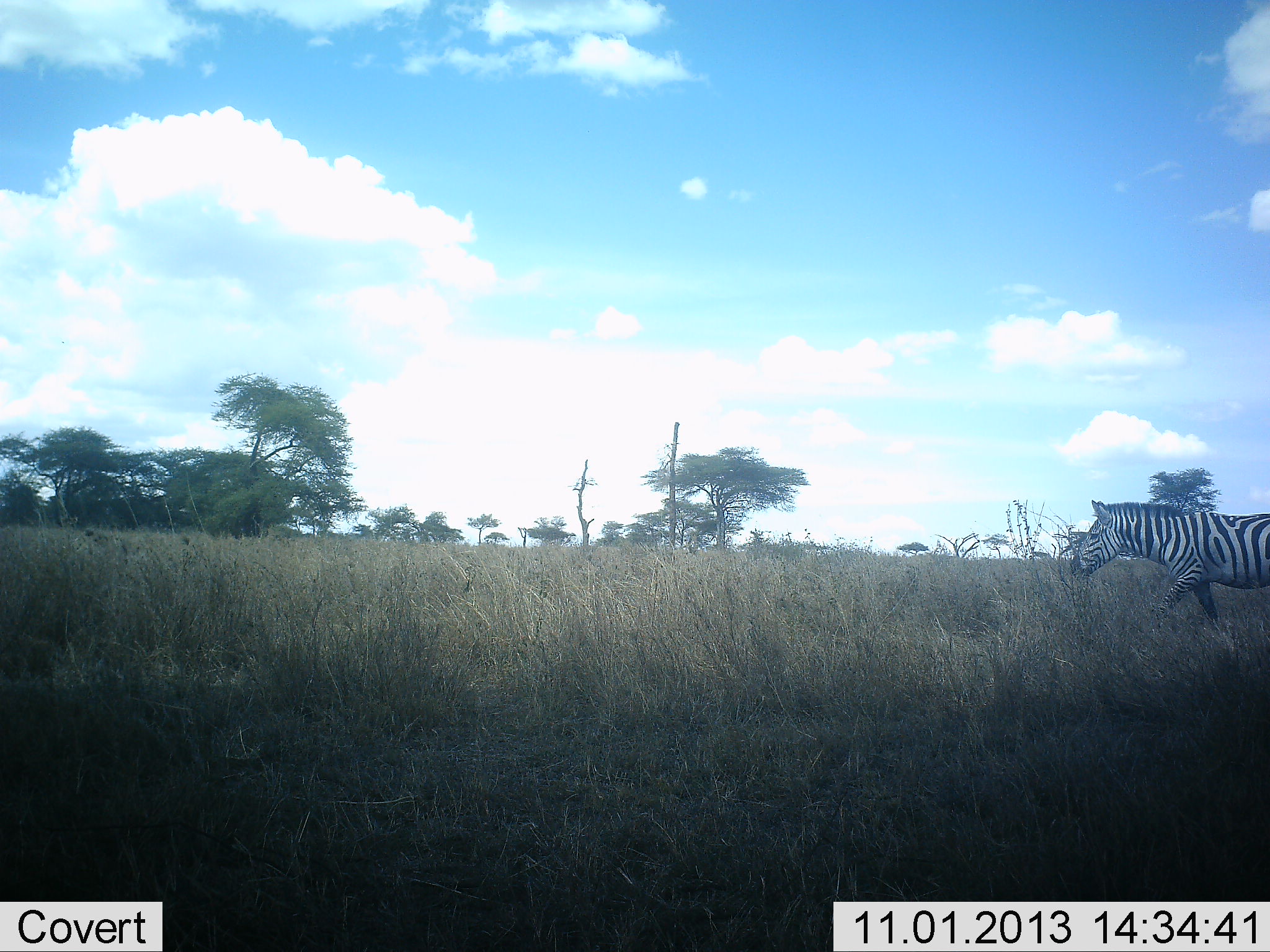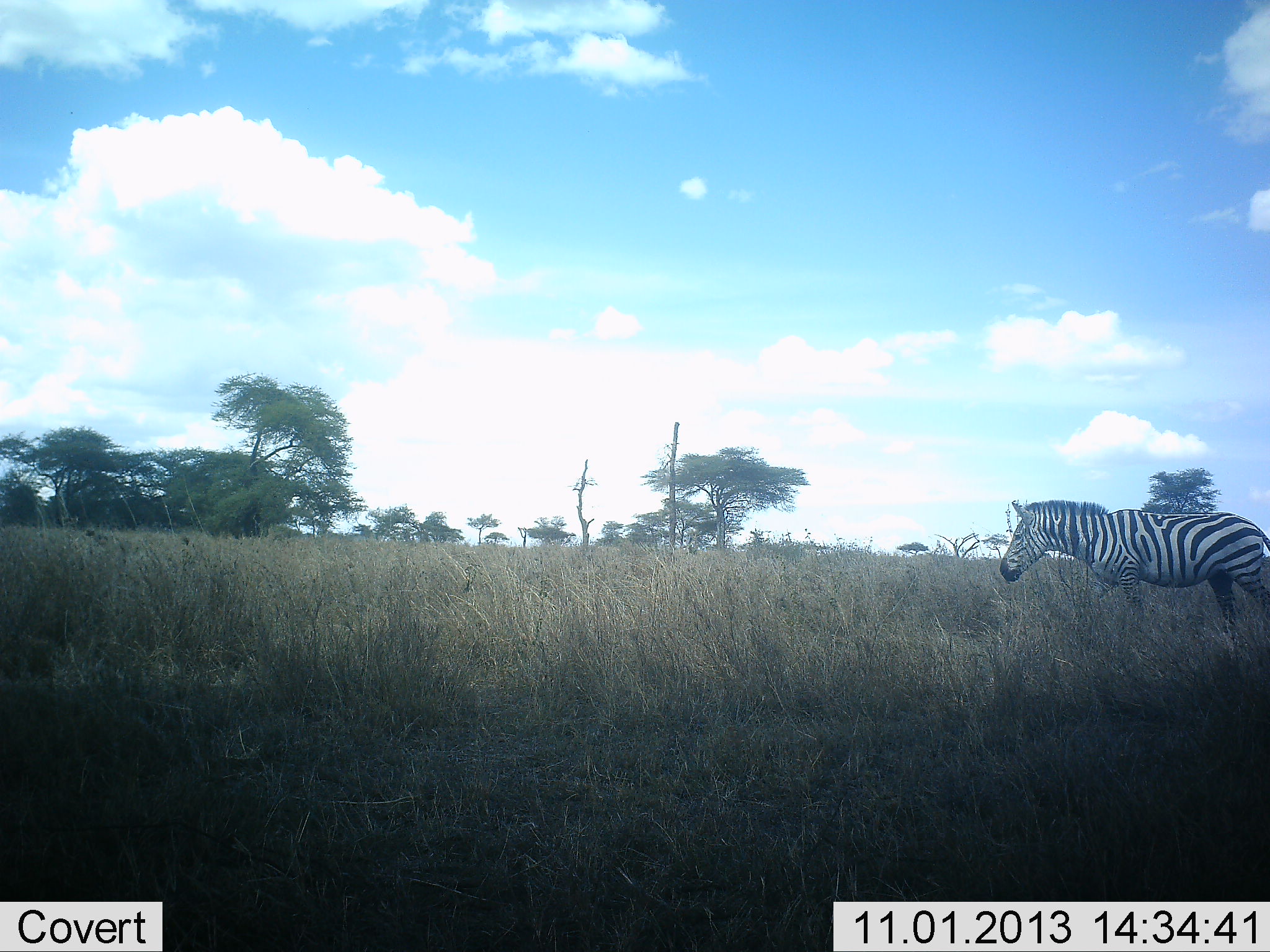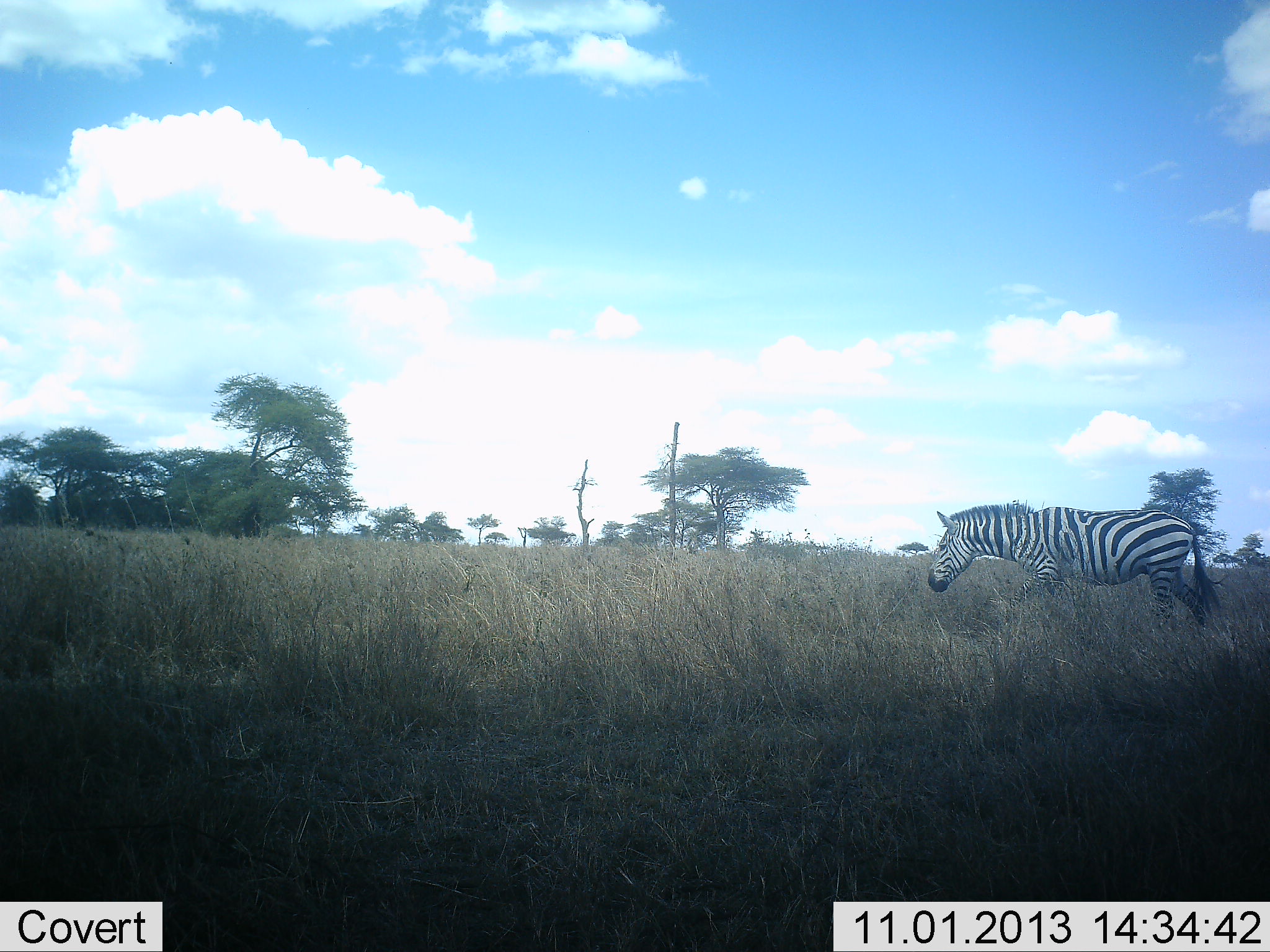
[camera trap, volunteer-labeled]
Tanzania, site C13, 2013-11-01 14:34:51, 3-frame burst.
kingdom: Animalia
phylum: Chordata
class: Mammalia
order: Perissodactyla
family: Equidae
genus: Equus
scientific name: Equus quagga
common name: plains zebra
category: zebra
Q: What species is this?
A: Zebra (plains zebra) (Equus quagga).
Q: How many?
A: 1.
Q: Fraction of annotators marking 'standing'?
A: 0%.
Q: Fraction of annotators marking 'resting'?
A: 0%.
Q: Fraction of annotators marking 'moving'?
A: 100%.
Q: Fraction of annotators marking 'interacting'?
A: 0%.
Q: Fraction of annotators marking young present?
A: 0%.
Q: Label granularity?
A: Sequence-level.